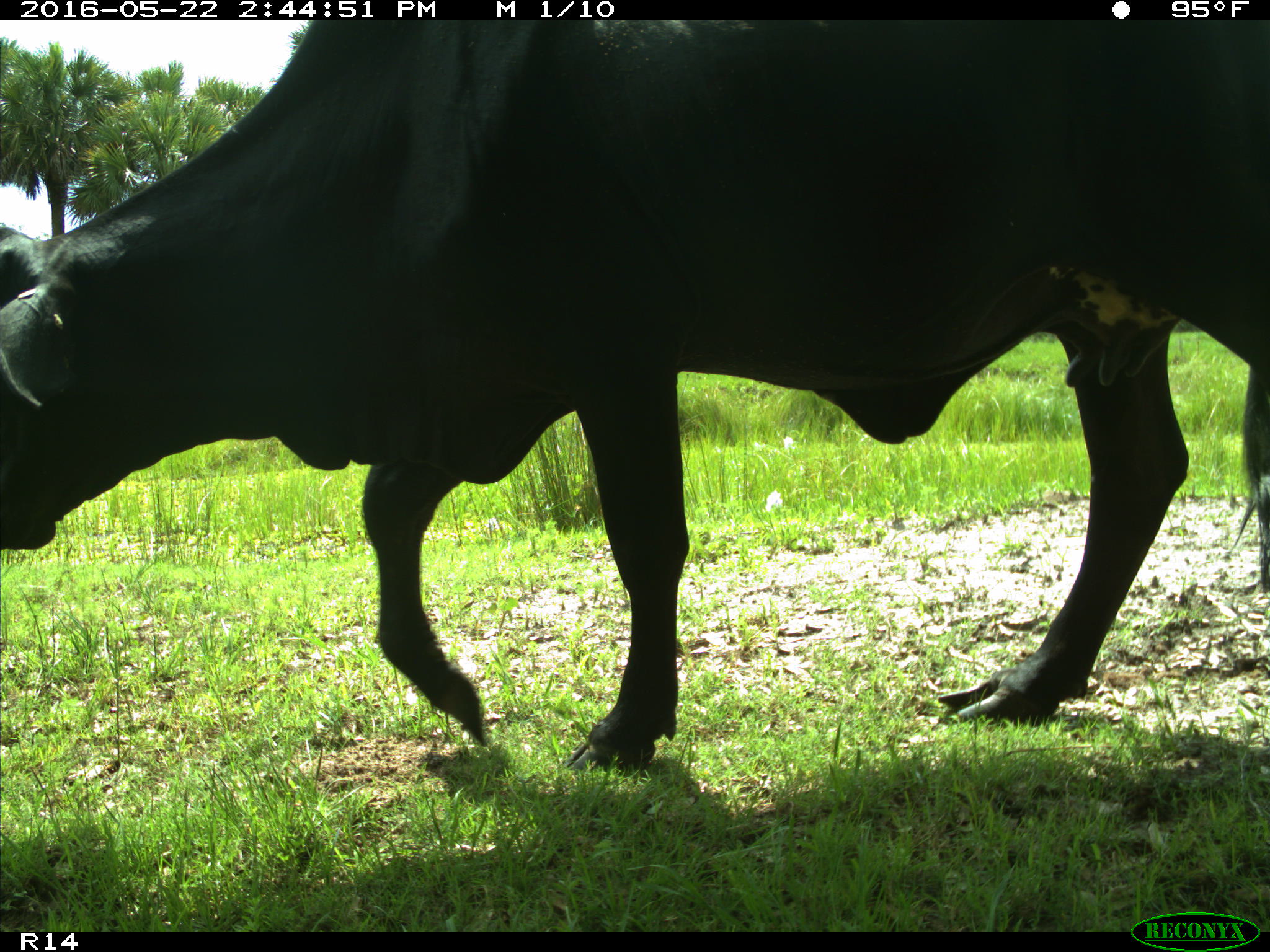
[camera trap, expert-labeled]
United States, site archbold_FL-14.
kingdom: Animalia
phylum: Chordata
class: Mammalia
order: Artiodactyla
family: Bovidae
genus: Bos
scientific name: Bos taurus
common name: domestic cow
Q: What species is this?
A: Bos taurus (domestic cow).